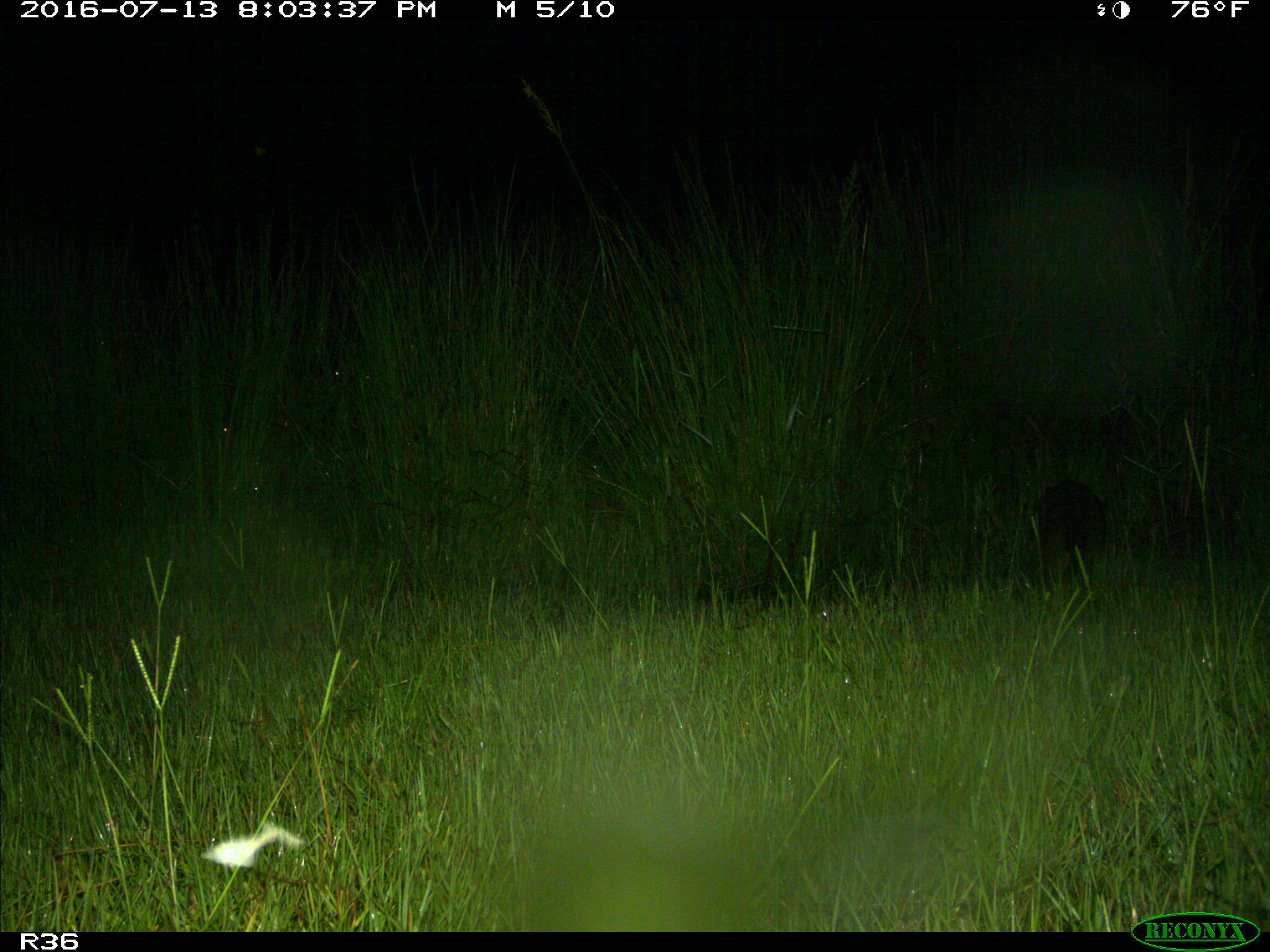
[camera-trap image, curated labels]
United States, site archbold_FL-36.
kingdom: Animalia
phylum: Chordata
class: Mammalia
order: Carnivora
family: Procyonidae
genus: Procyon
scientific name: Procyon lotor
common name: common raccoon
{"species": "Procyon lotor (common raccoon)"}